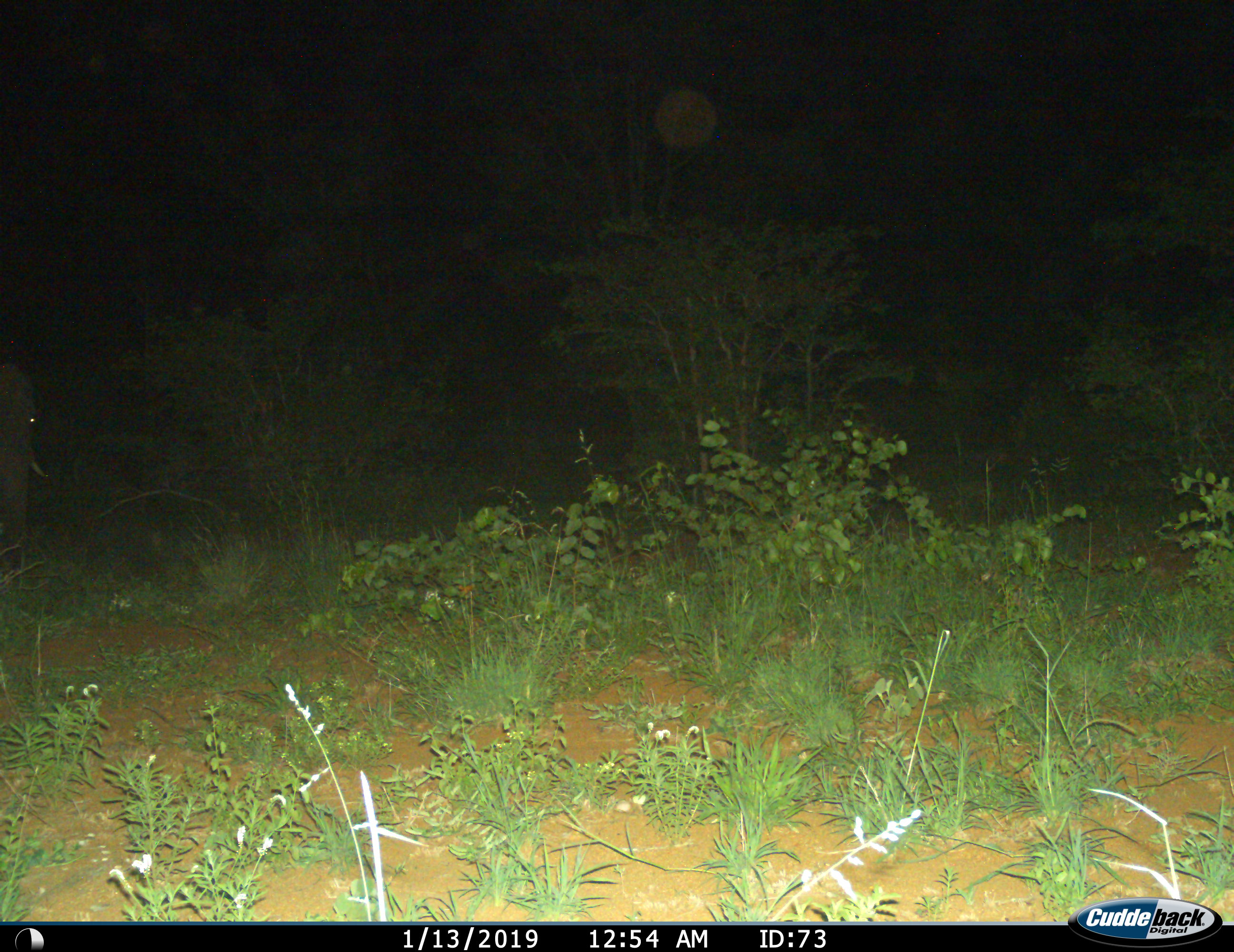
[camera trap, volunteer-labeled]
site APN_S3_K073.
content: unidentified animal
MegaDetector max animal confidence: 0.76